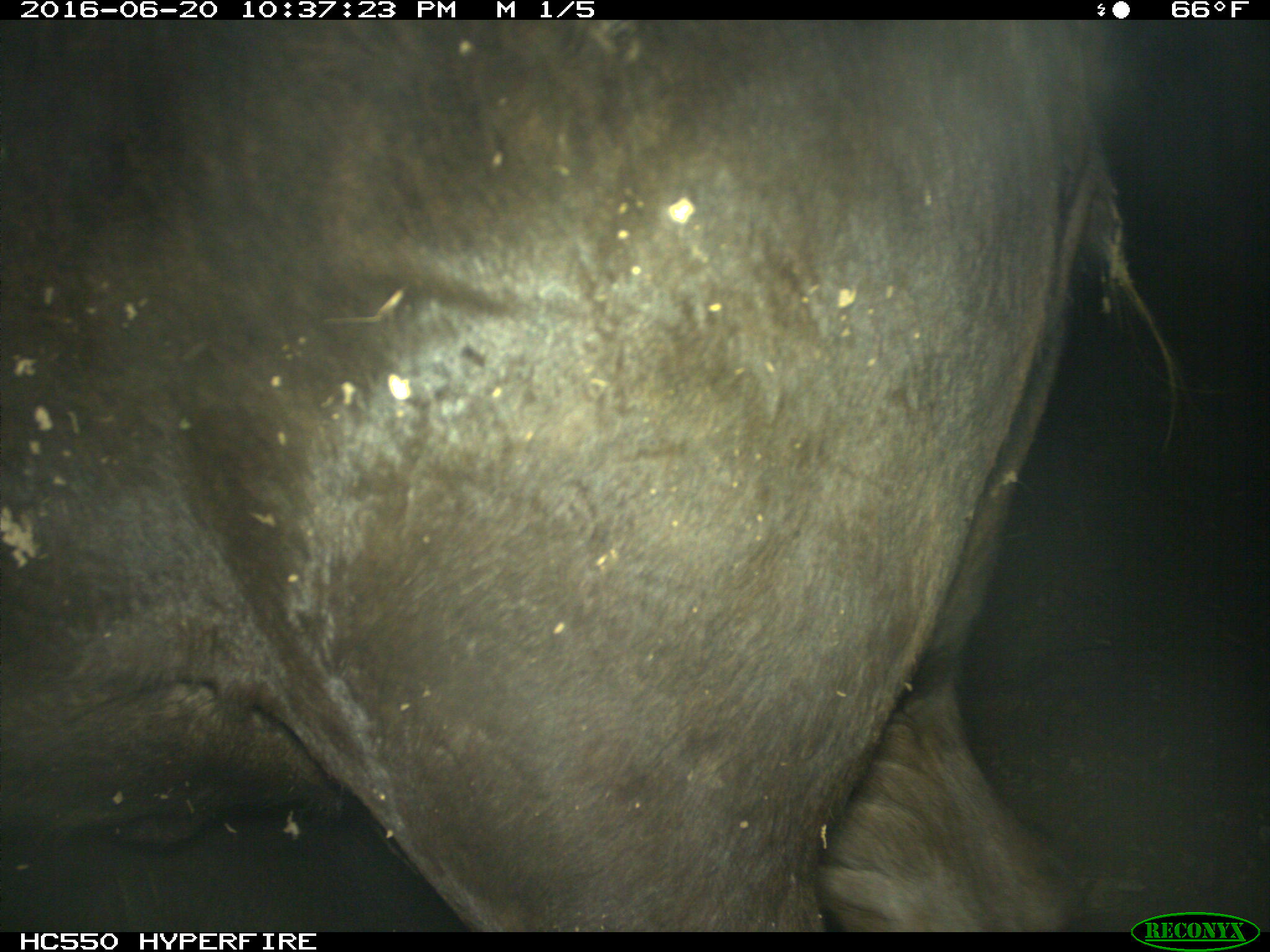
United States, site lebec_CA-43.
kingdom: Animalia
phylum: Chordata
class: Mammalia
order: Artiodactyla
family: Bovidae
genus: Bos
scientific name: Bos taurus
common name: domestic cow